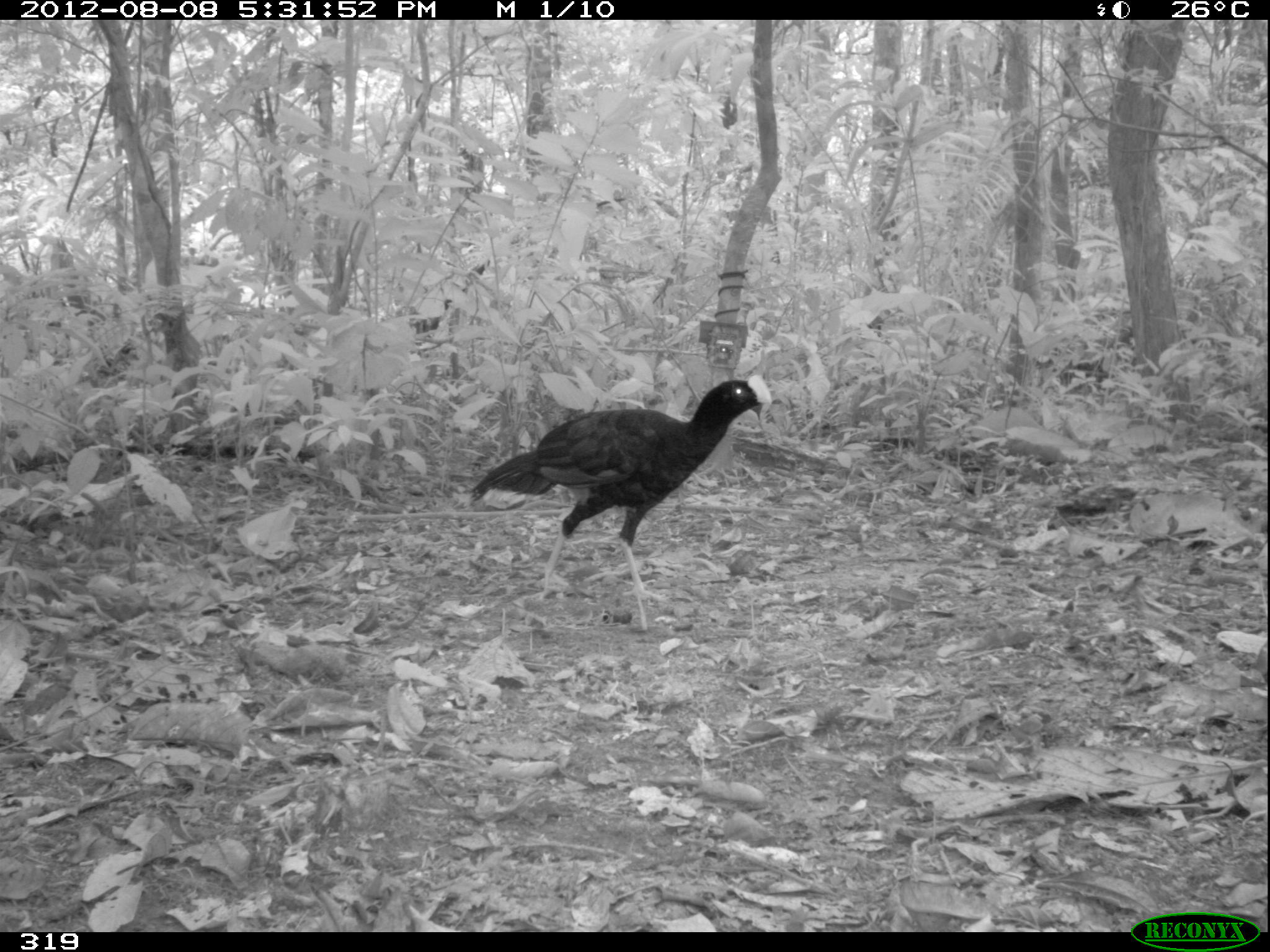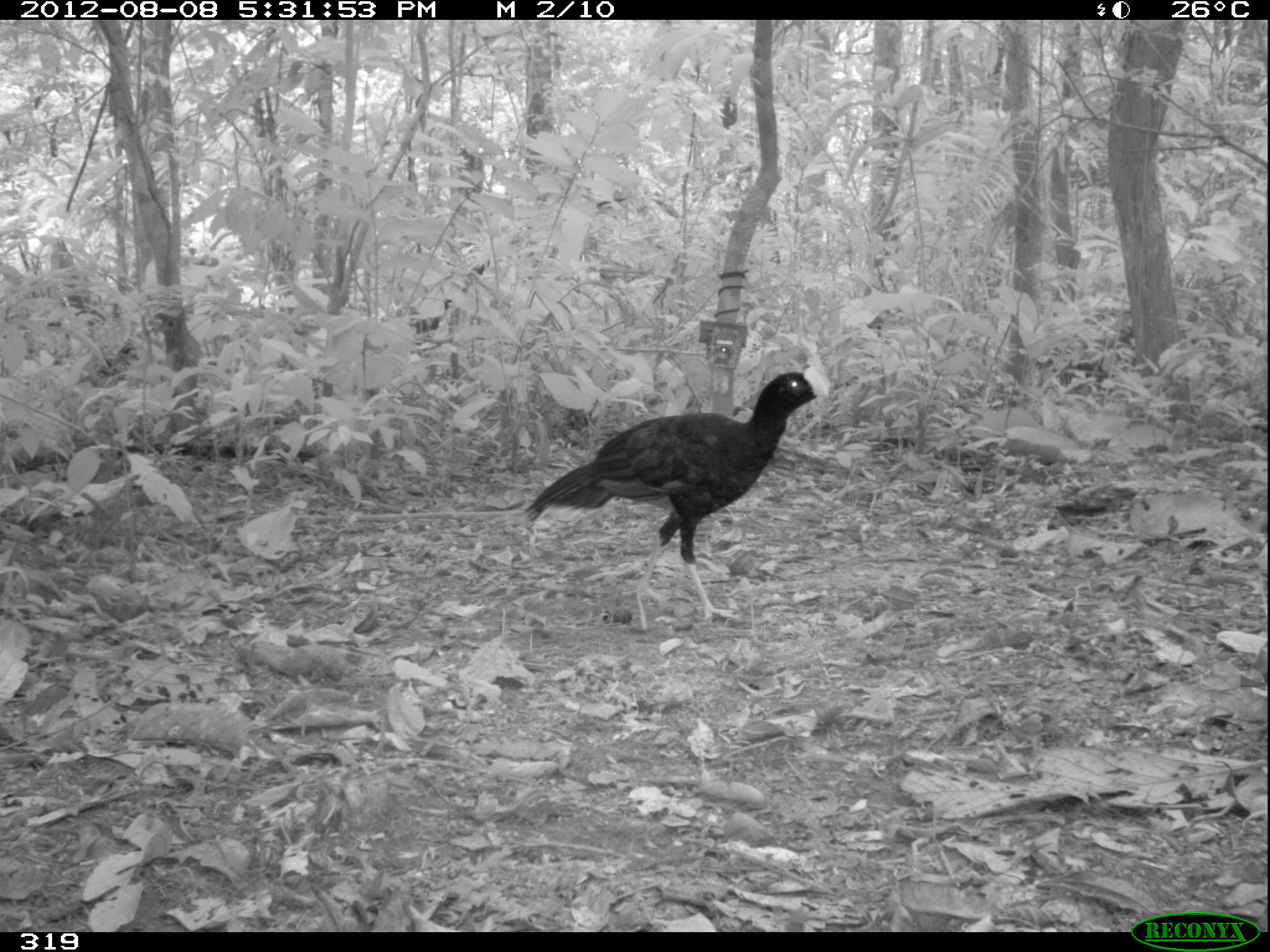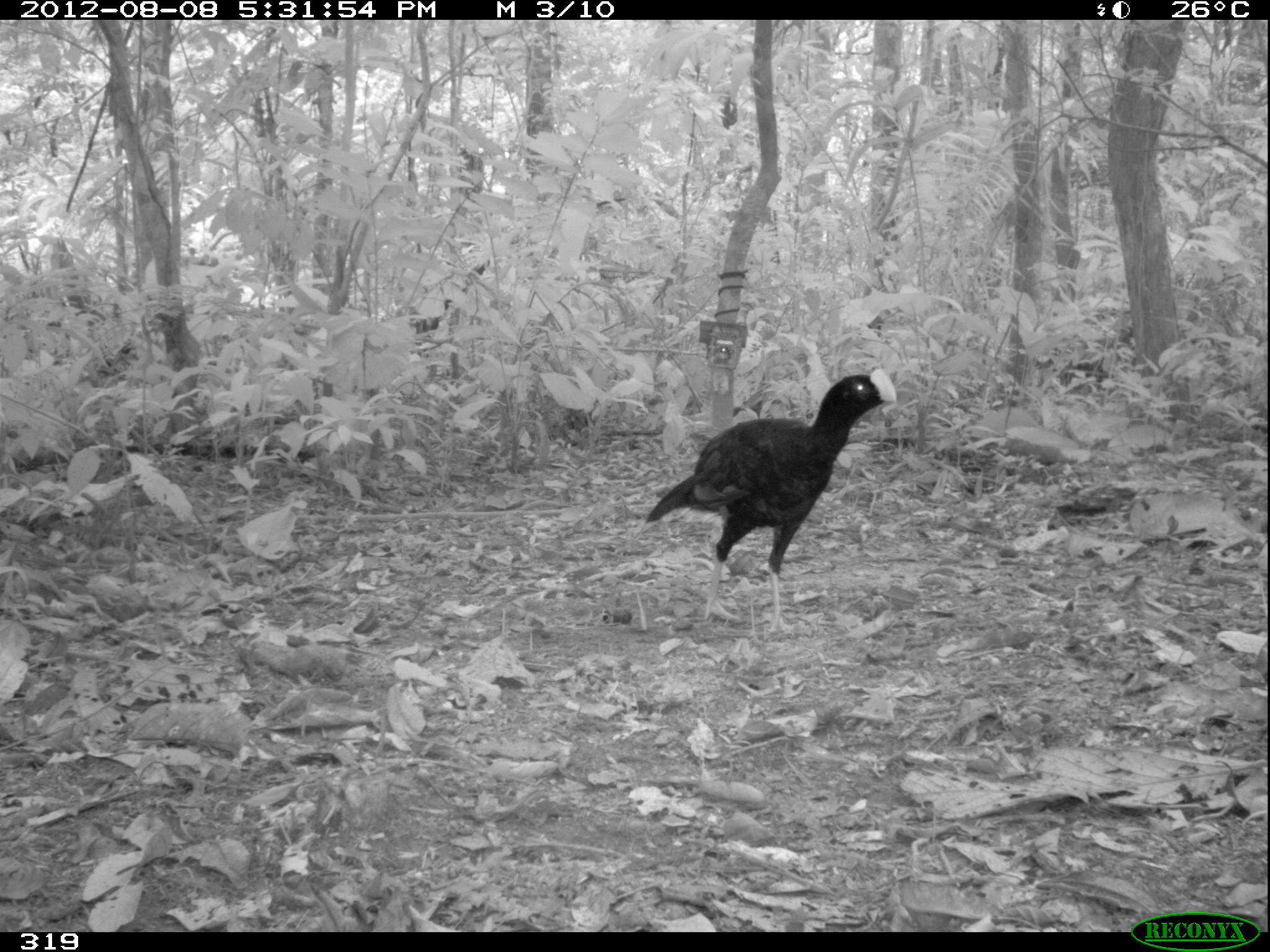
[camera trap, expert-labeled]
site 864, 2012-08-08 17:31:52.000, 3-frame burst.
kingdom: Animalia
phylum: Chordata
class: Aves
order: Galliformes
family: Cracidae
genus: Mitu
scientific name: Mitu tuberosum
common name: razor-billed curassow